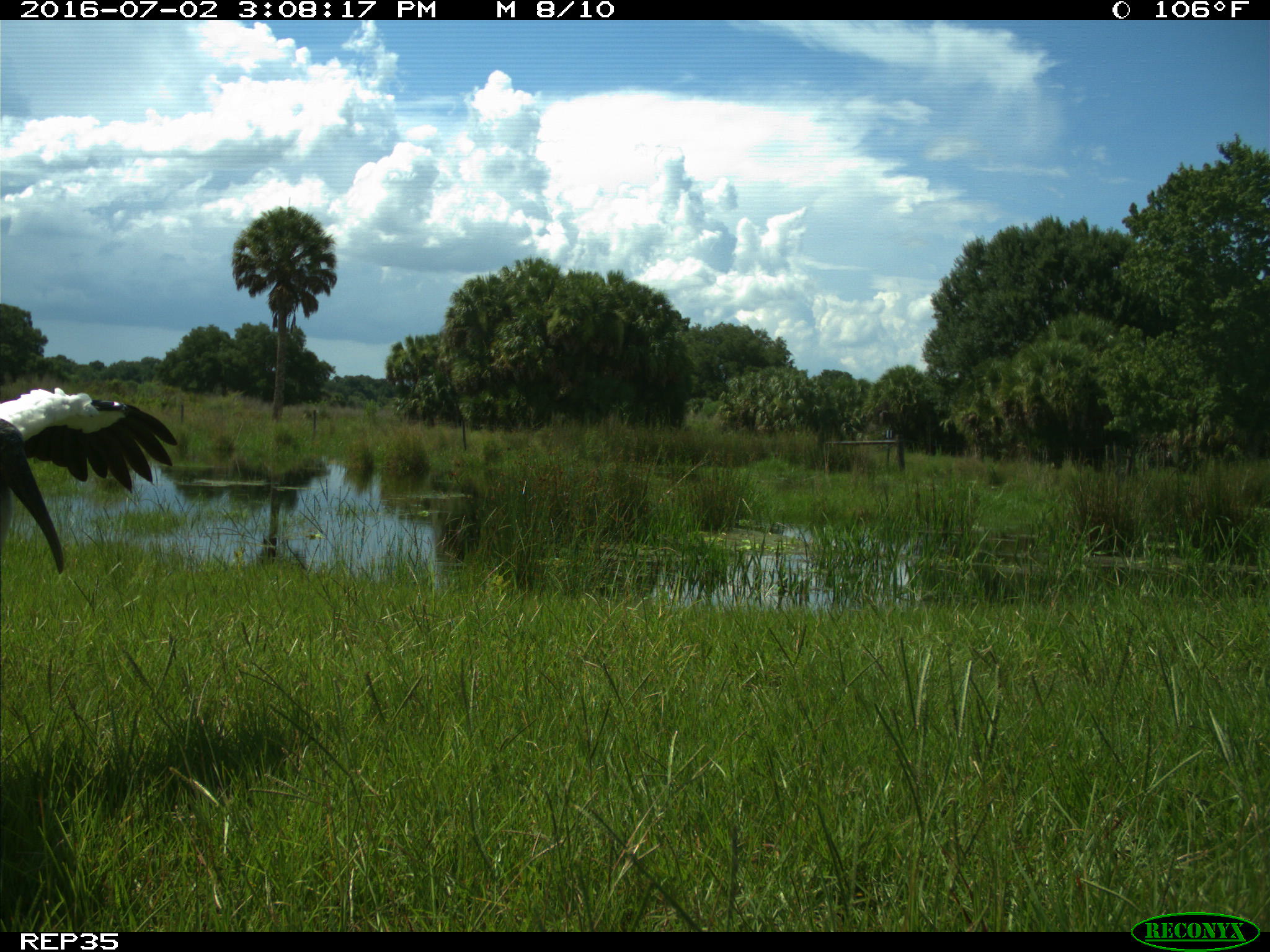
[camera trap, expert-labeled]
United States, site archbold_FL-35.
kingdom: Animalia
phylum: Chordata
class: Aves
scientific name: Aves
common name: birds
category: unidentified bird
Unidentified bird (birds) (Aves).